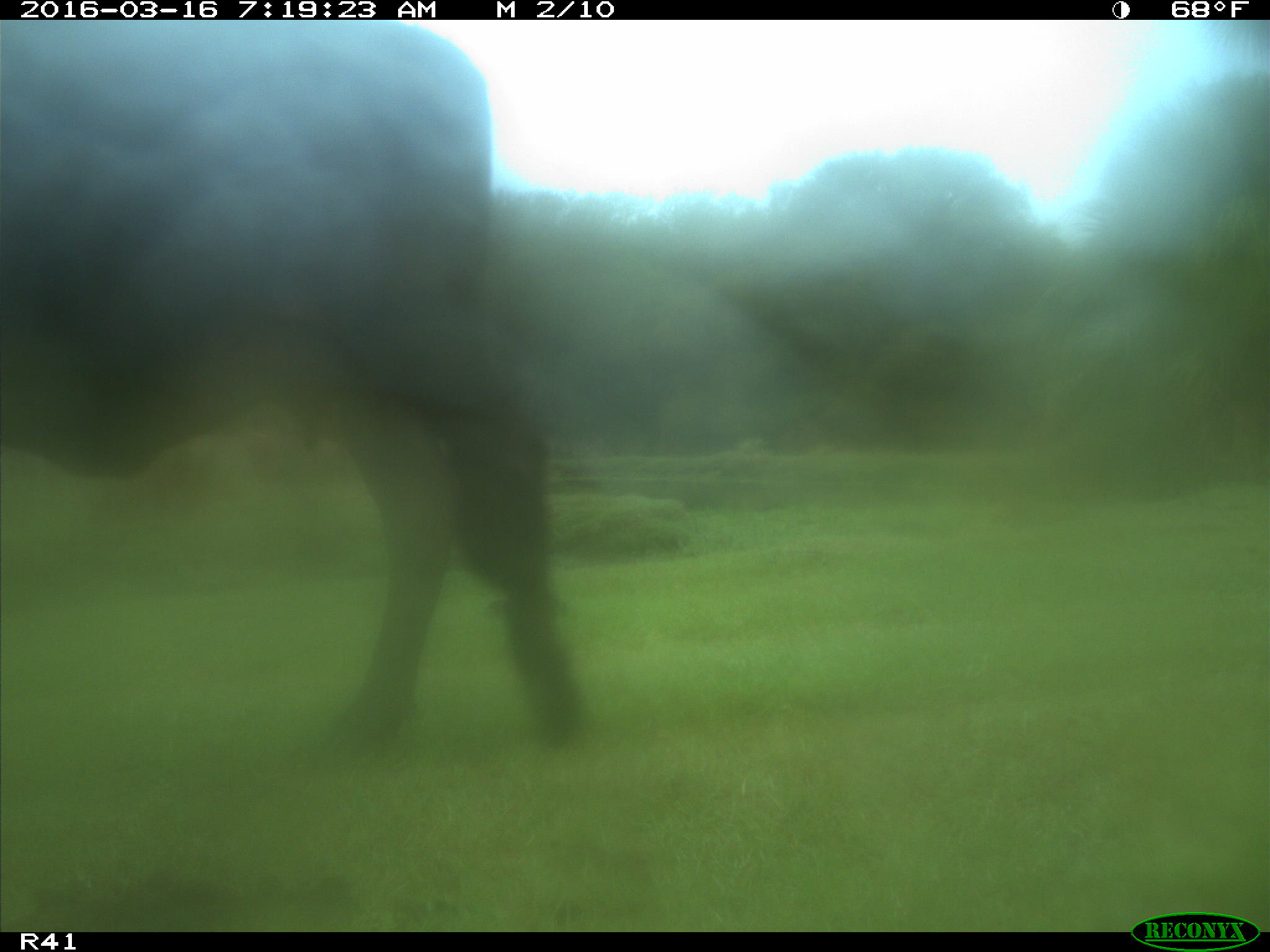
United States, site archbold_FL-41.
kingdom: Animalia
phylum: Chordata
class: Mammalia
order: Artiodactyla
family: Bovidae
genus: Bos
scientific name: Bos taurus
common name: domestic cow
Bos taurus (domestic cow).